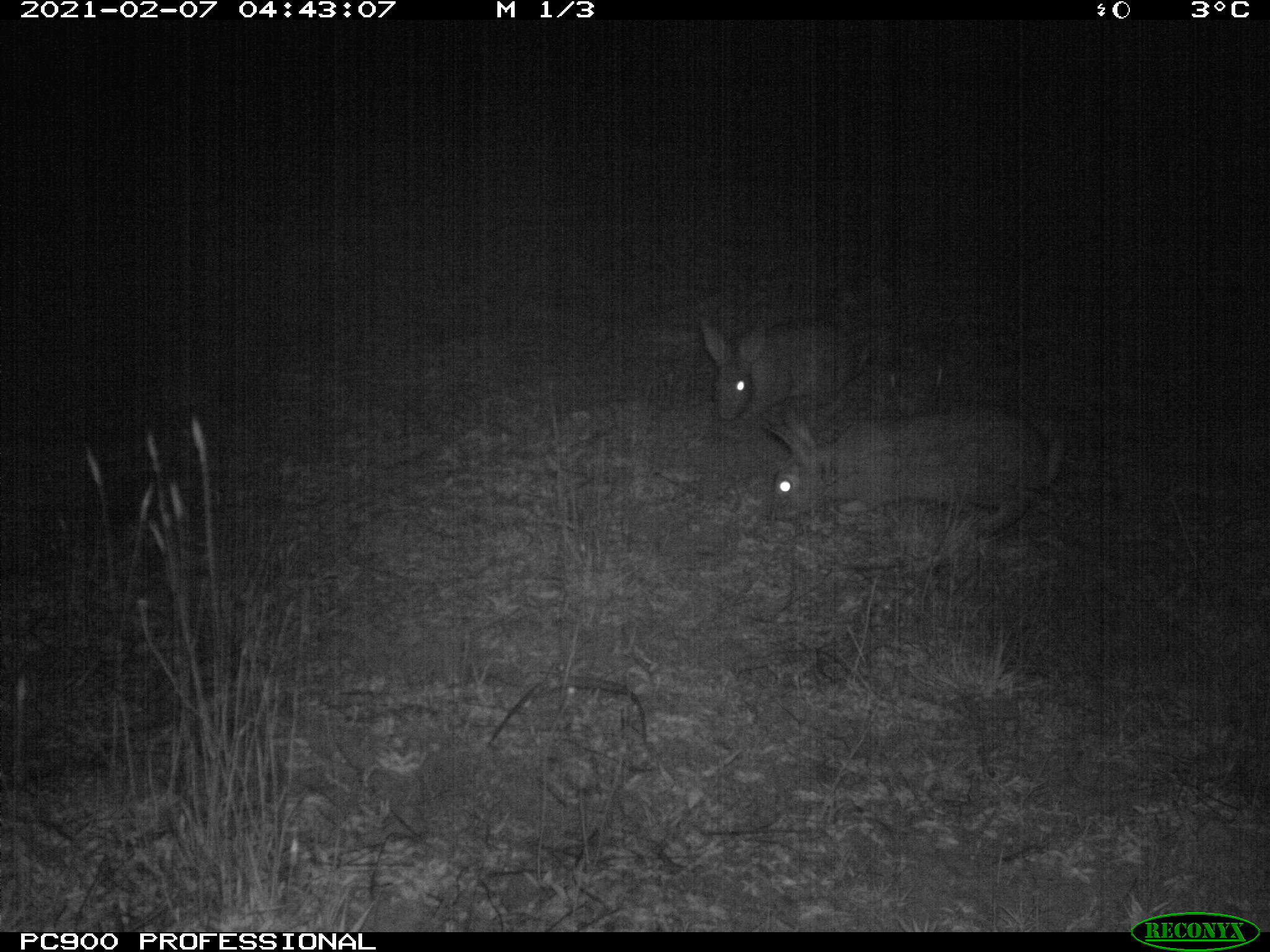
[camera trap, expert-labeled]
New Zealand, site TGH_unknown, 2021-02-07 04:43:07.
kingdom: Animalia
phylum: Chordata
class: Mammalia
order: Lagomorpha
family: Leporidae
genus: Oryctolagus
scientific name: Oryctolagus cuniculus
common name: european rabbit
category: rabbit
Rabbit (european rabbit) (Oryctolagus cuniculus).